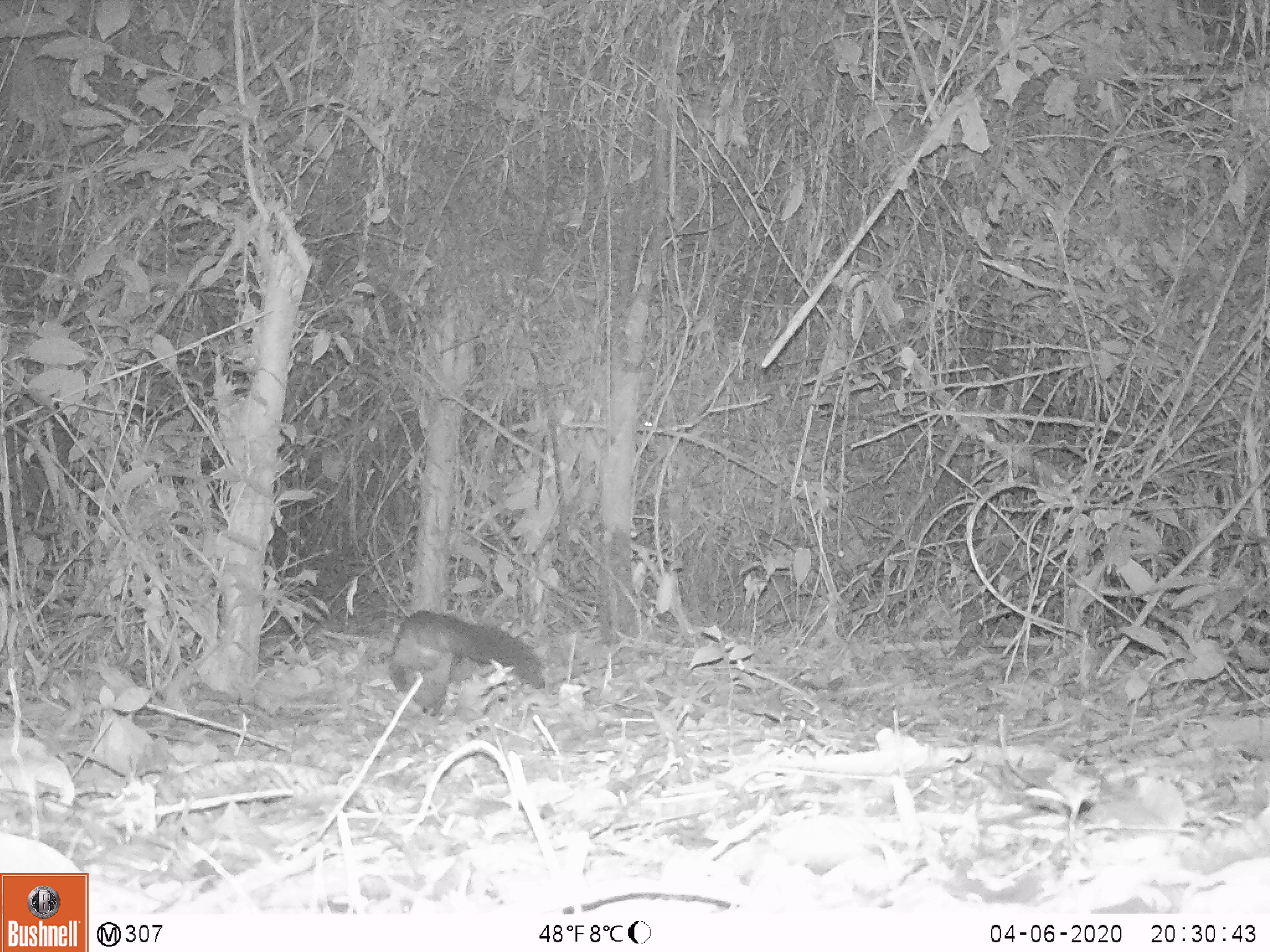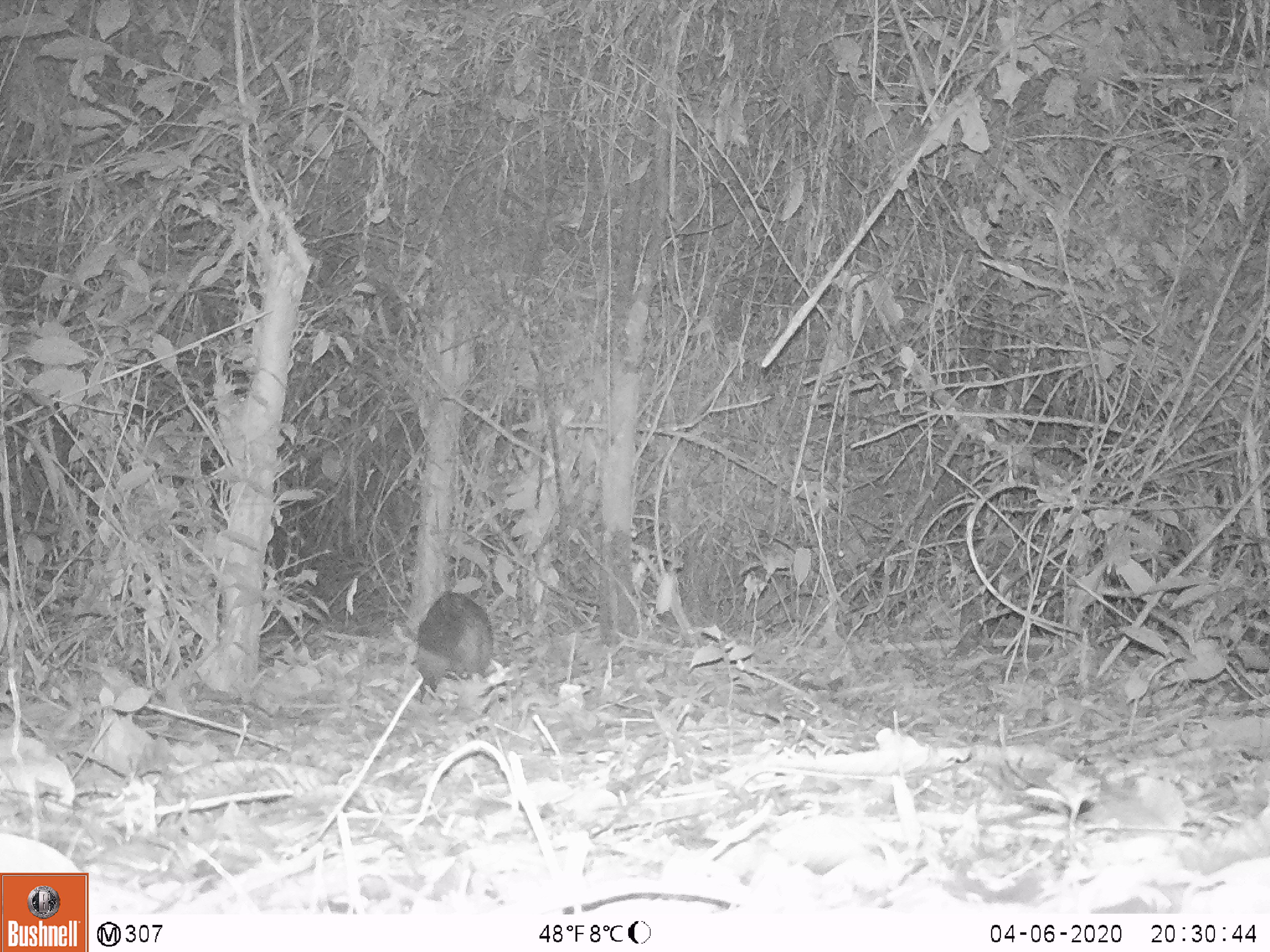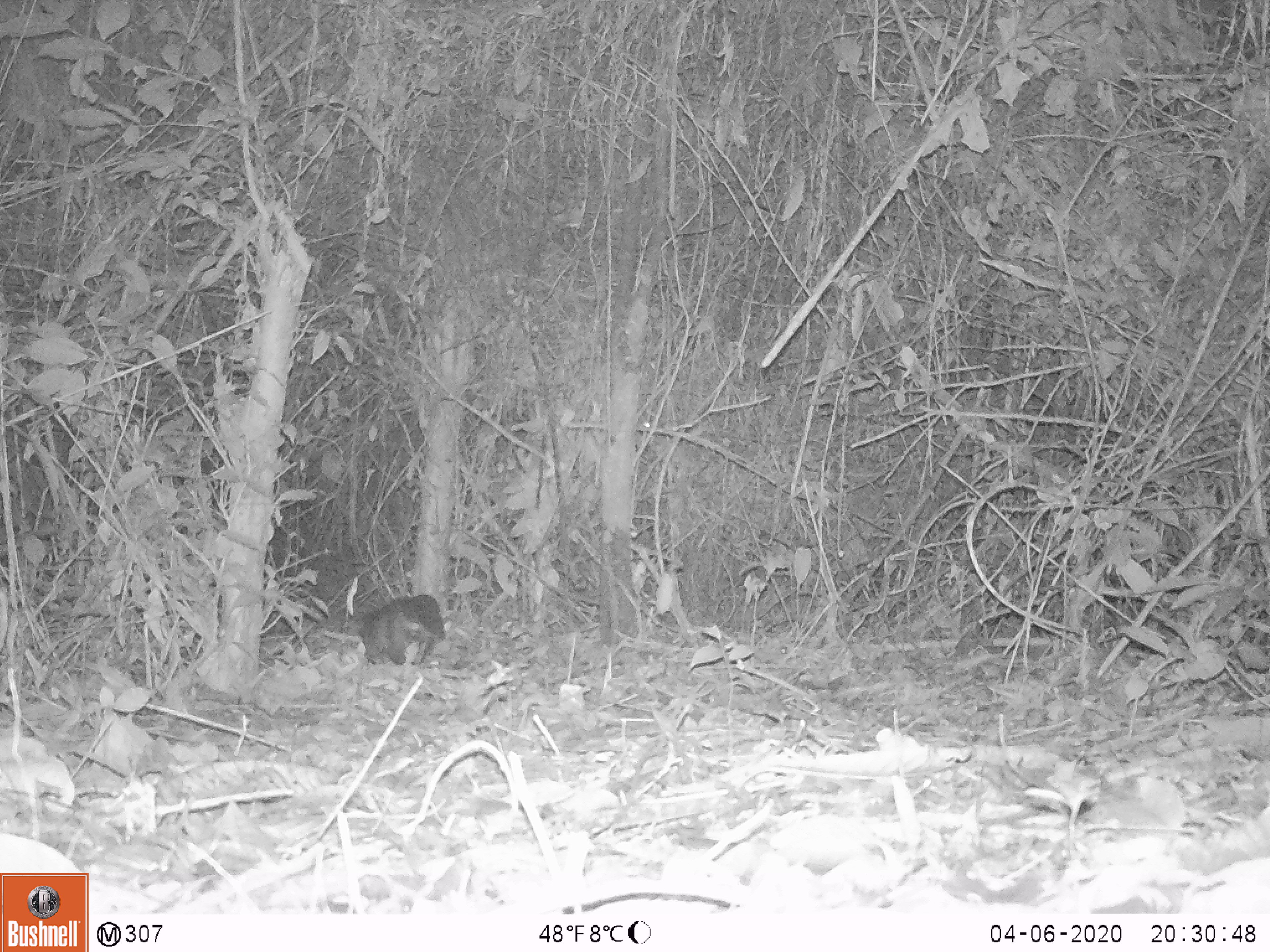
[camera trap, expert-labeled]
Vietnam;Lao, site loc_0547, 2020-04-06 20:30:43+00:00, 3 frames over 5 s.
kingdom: Animalia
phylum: Chordata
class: Mammalia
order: Carnivora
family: Viverridae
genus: Paradoxurus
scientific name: Paradoxurus hermaphroditus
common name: common palm civet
Common palm civet (Paradoxurus hermaphroditus). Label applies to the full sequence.